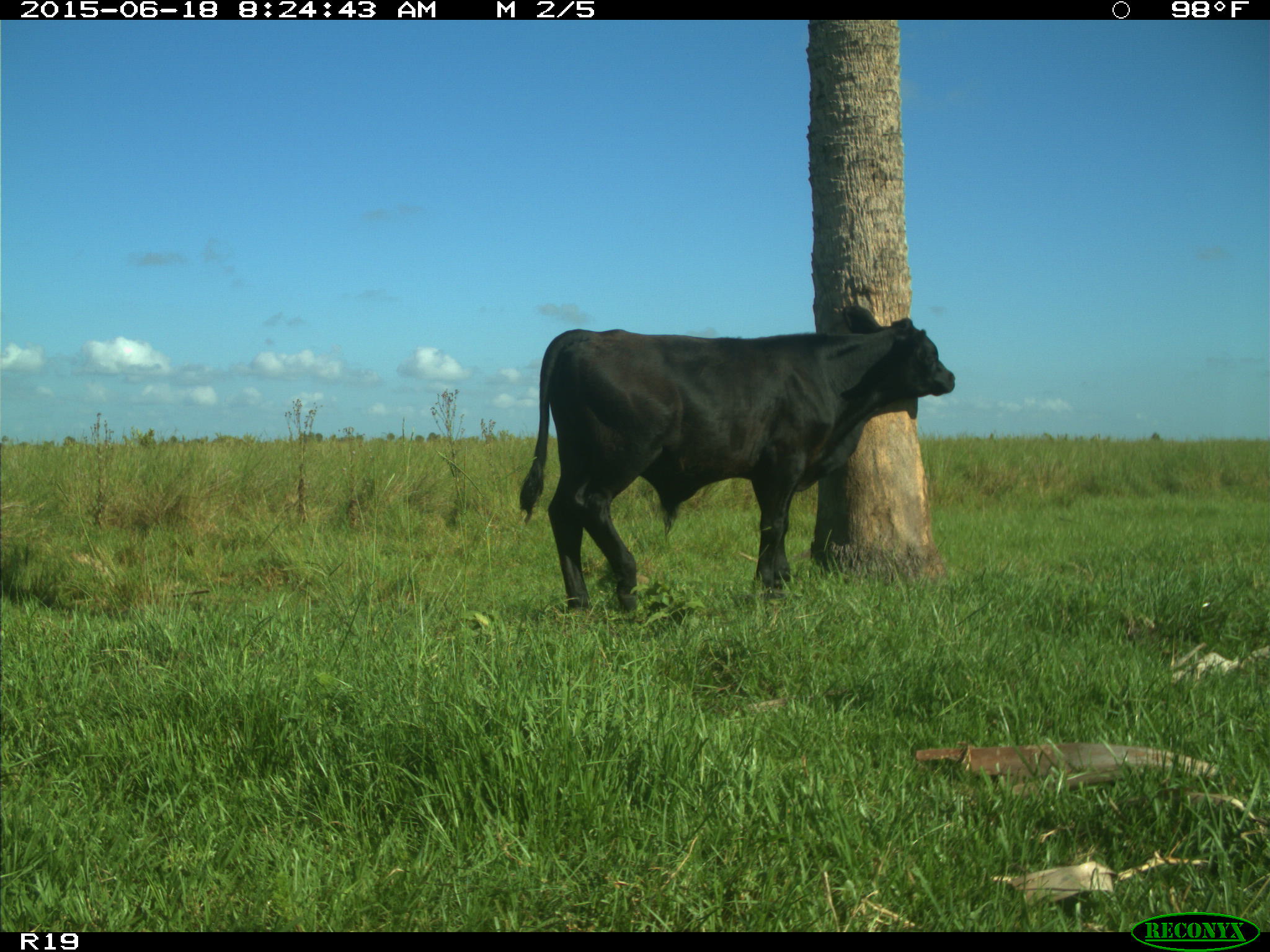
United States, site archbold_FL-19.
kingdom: Animalia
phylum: Chordata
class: Mammalia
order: Artiodactyla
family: Bovidae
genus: Bos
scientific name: Bos taurus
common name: domestic cow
Bos taurus (domestic cow).